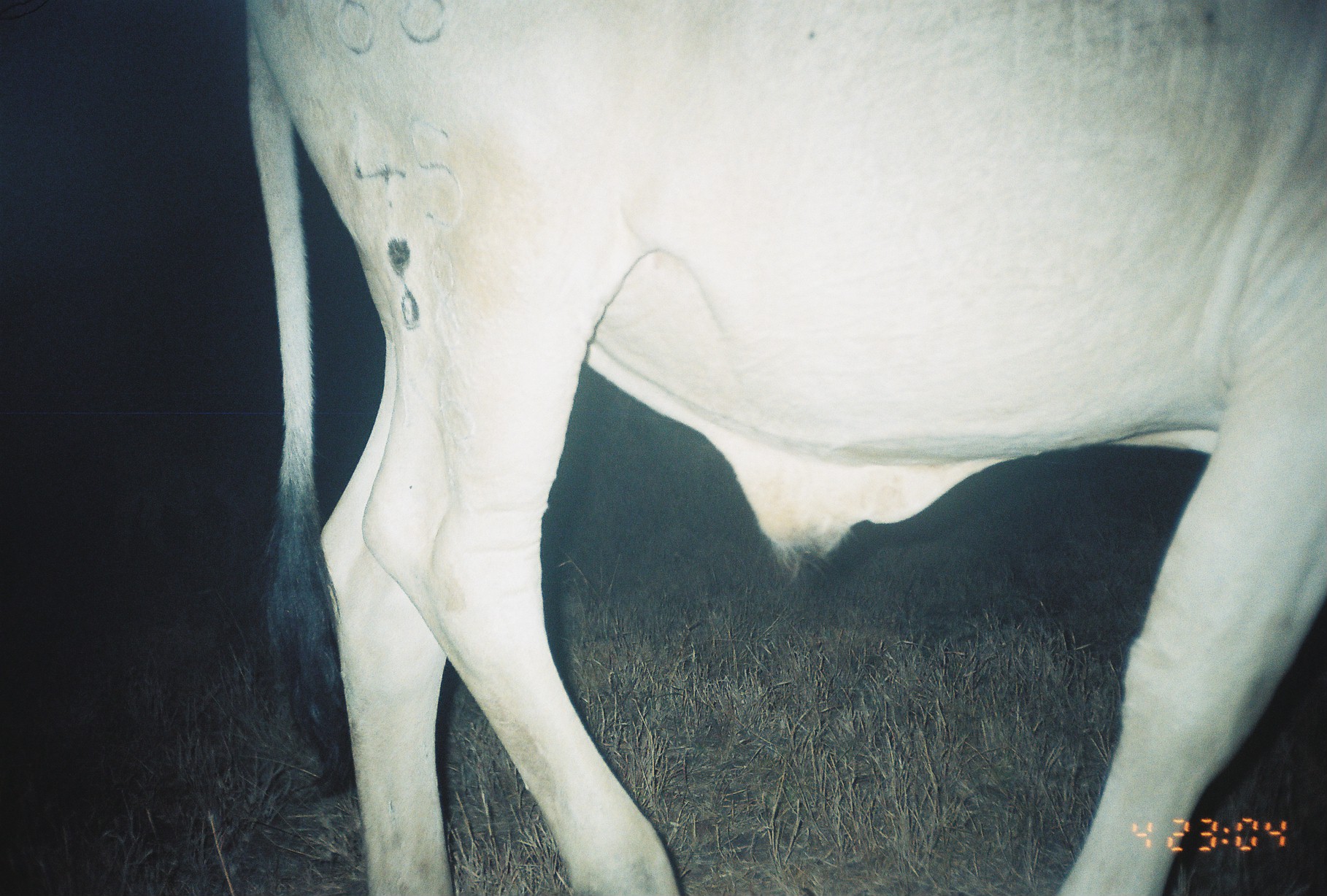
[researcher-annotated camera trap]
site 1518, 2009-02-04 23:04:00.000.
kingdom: Animalia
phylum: Chordata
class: Mammalia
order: Artiodactyla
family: Bovidae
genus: Bos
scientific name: Bos taurus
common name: domestic cattle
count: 1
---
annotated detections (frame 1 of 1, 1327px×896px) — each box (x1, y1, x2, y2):
bos taurus: (238, 0, 1327, 896)